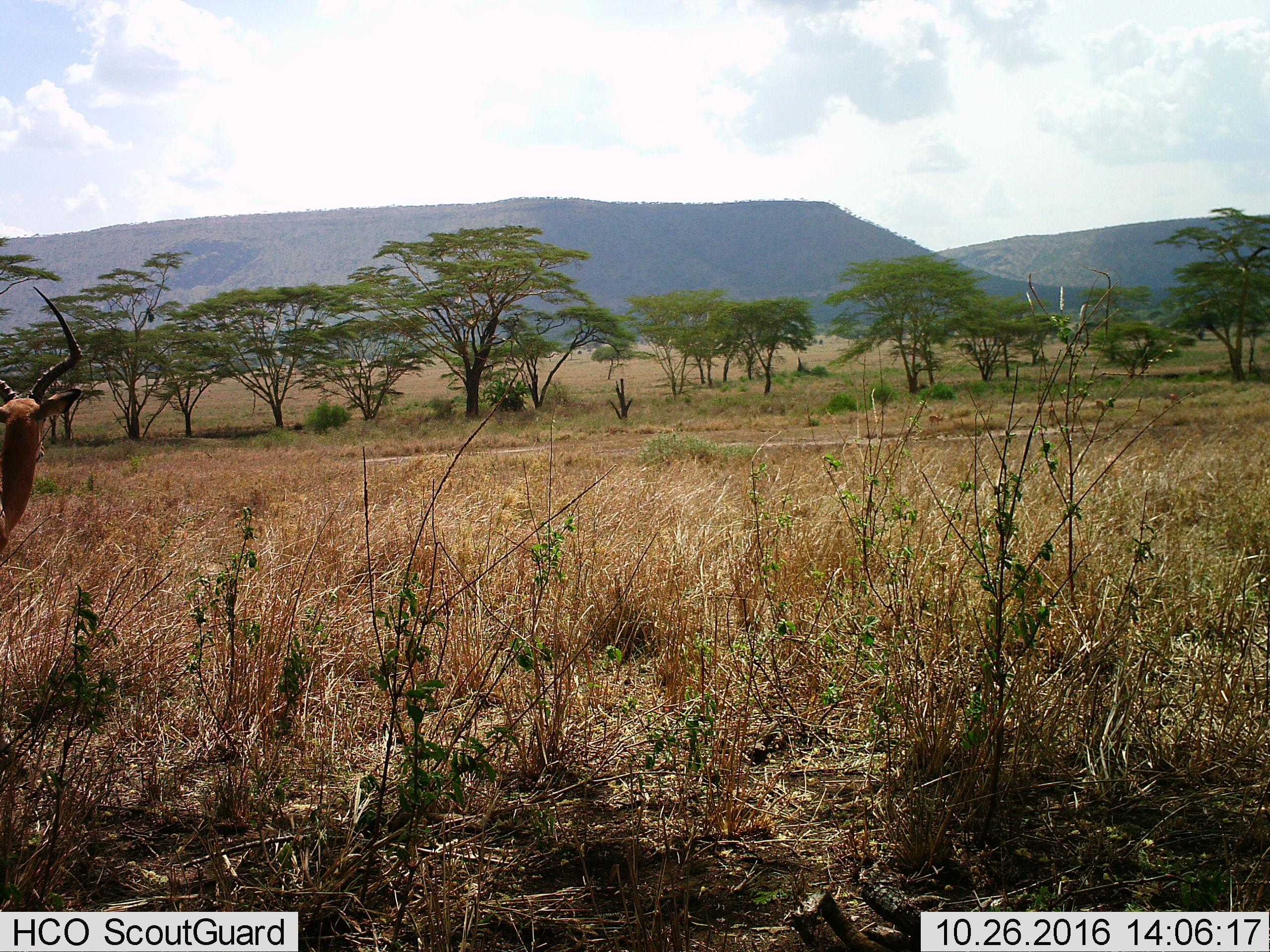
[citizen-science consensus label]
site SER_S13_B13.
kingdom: Animalia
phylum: Chordata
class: Mammalia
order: Artiodactyla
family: Bovidae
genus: Aepyceros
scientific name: Aepyceros melampus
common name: impala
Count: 1.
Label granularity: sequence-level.